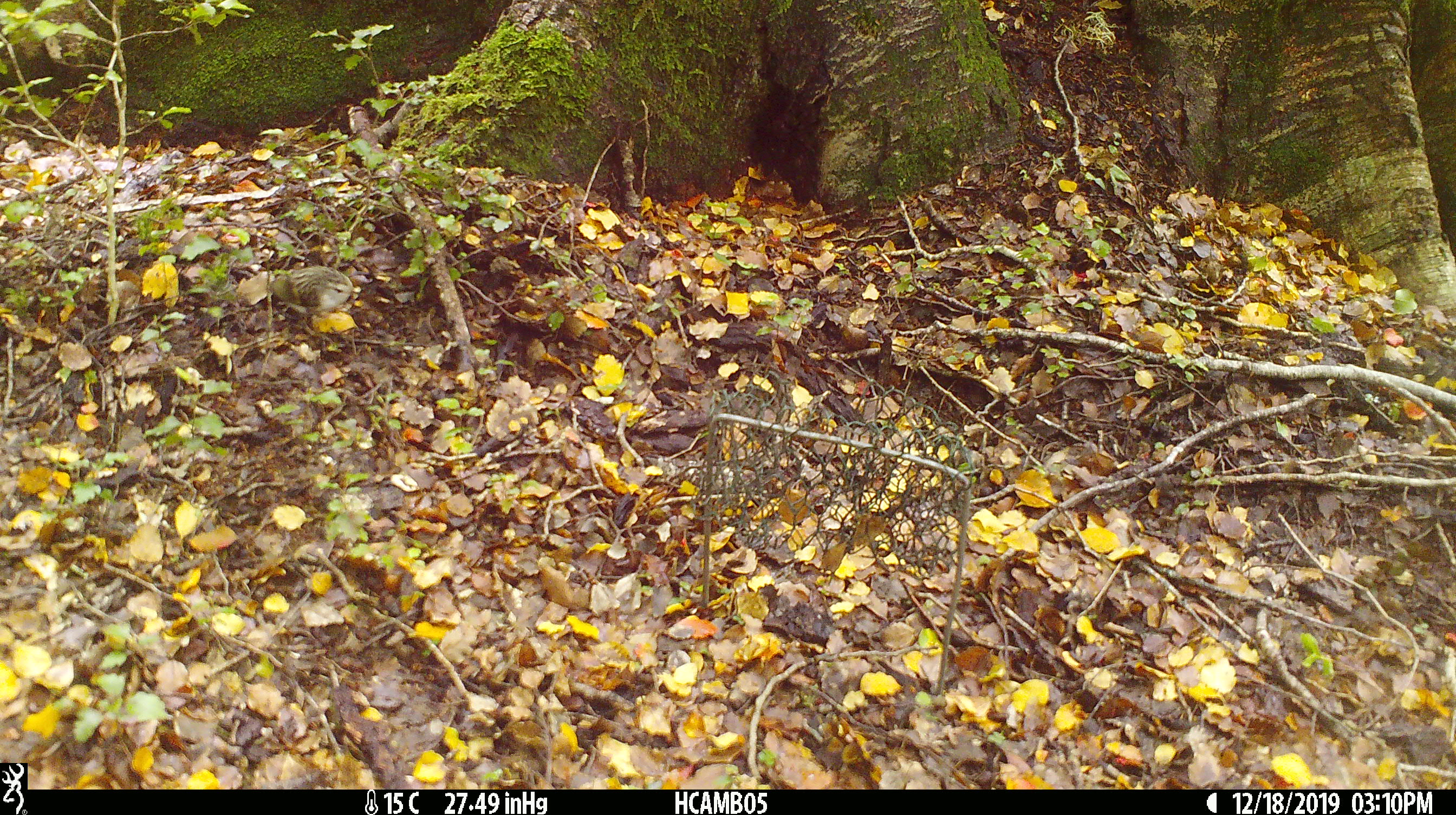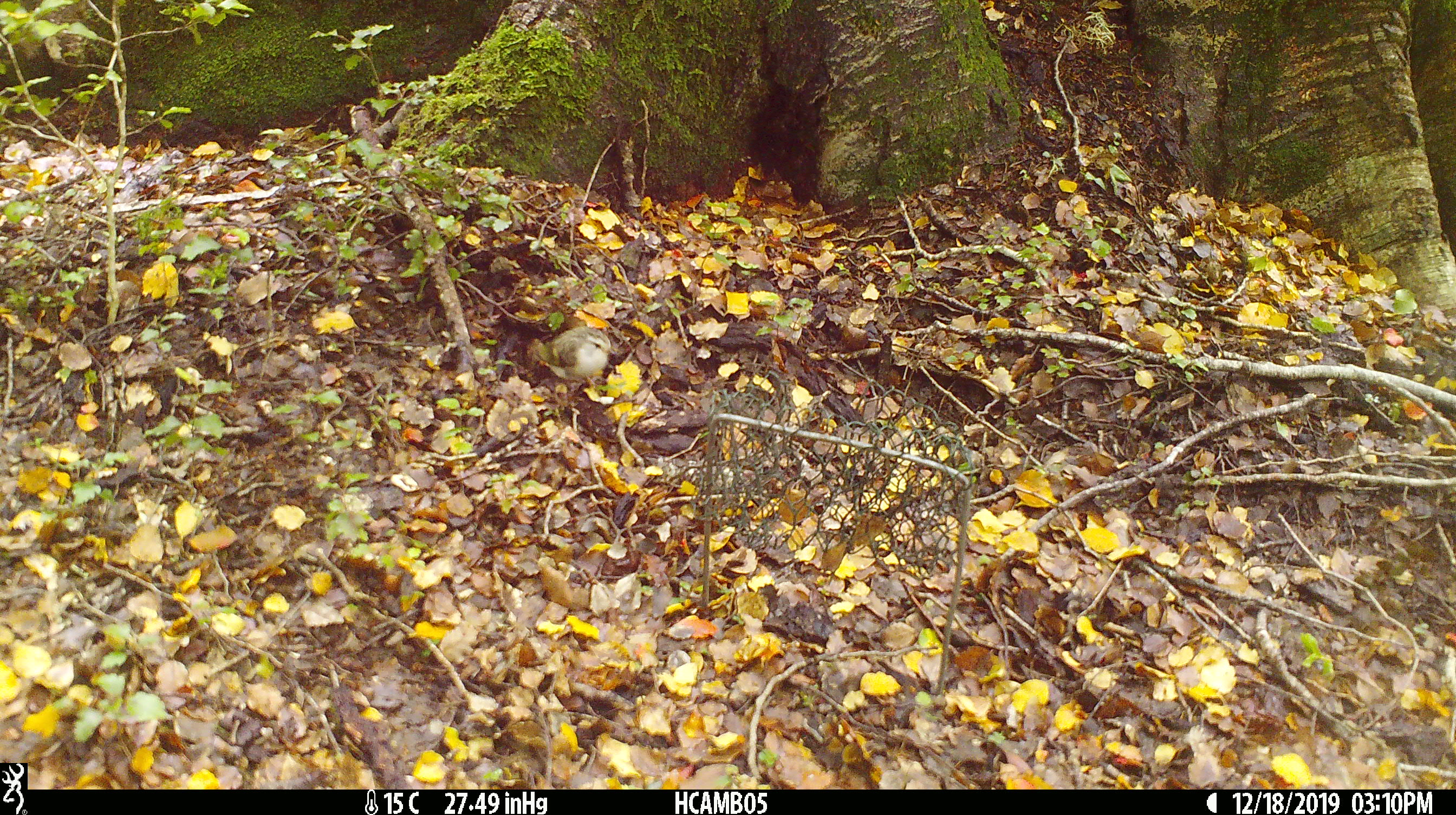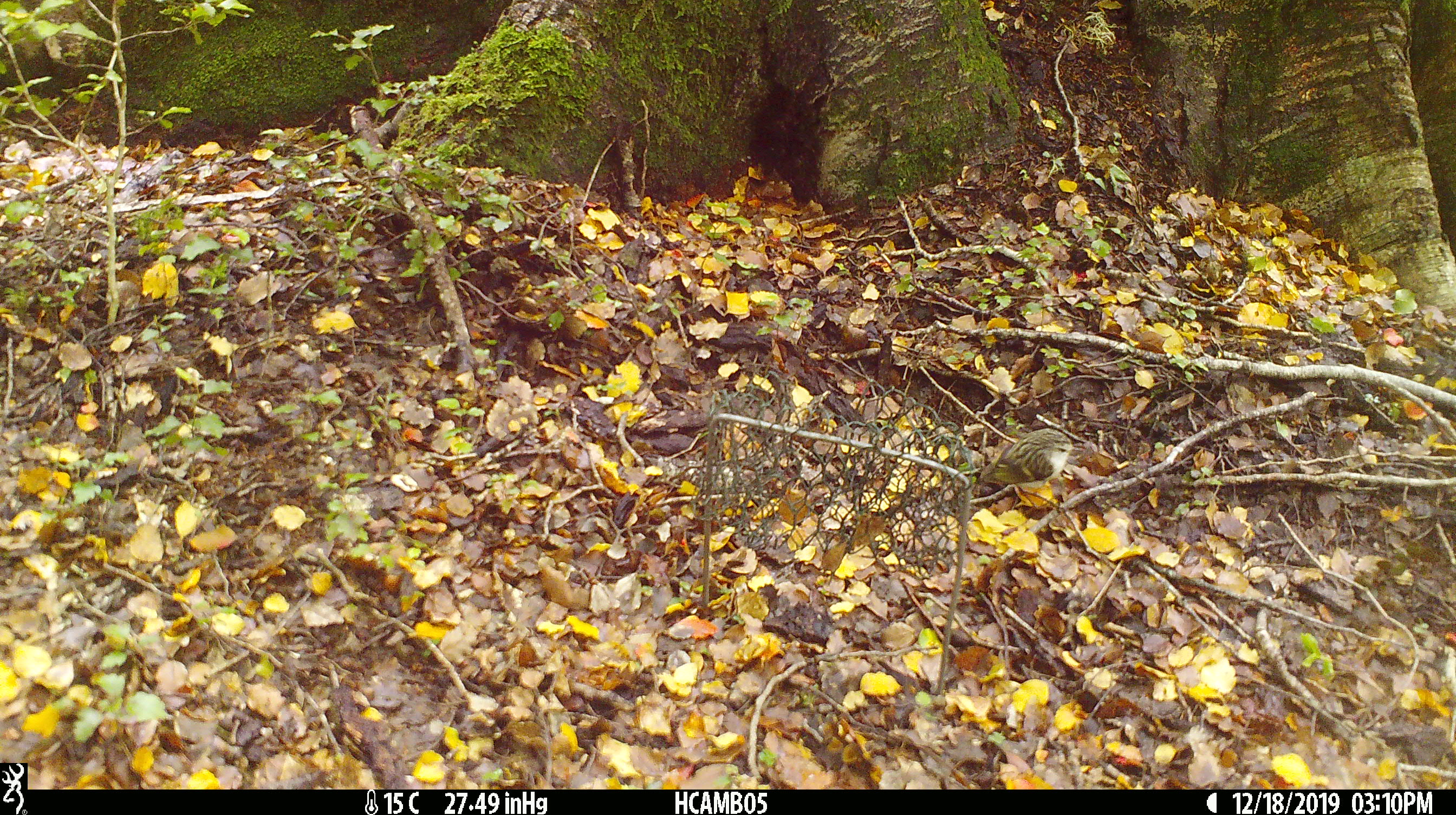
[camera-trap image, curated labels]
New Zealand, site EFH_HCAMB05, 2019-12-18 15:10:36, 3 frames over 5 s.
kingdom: Animalia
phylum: Chordata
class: Aves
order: Passeriformes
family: Acanthisittidae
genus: Acanthisitta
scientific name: Acanthisitta chloris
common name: rifleman